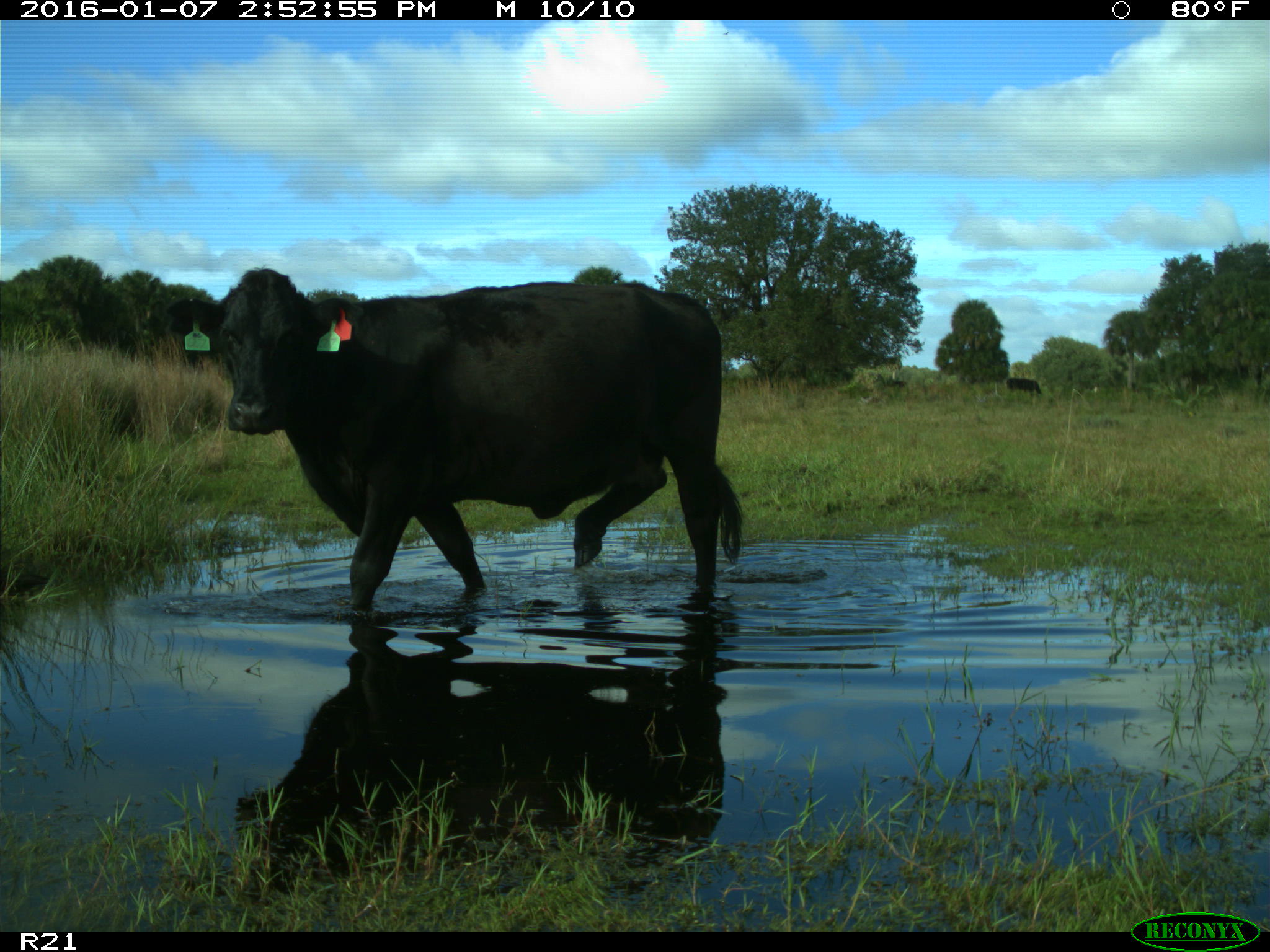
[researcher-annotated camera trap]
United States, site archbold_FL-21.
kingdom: Animalia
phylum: Chordata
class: Mammalia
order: Artiodactyla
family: Bovidae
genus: Bos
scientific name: Bos taurus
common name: domestic cow